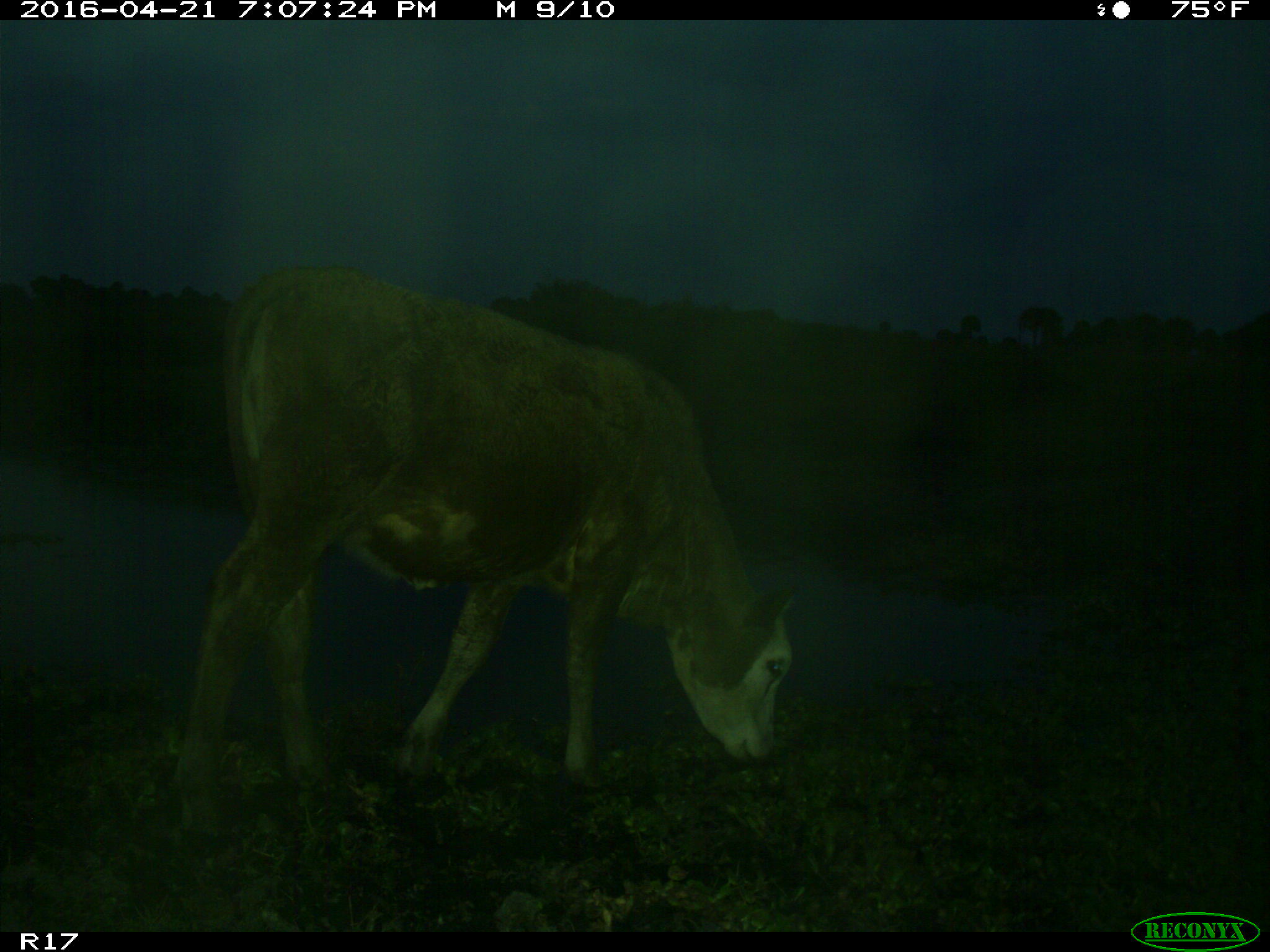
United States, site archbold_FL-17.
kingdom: Animalia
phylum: Chordata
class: Mammalia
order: Artiodactyla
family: Bovidae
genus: Bos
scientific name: Bos taurus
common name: domestic cow